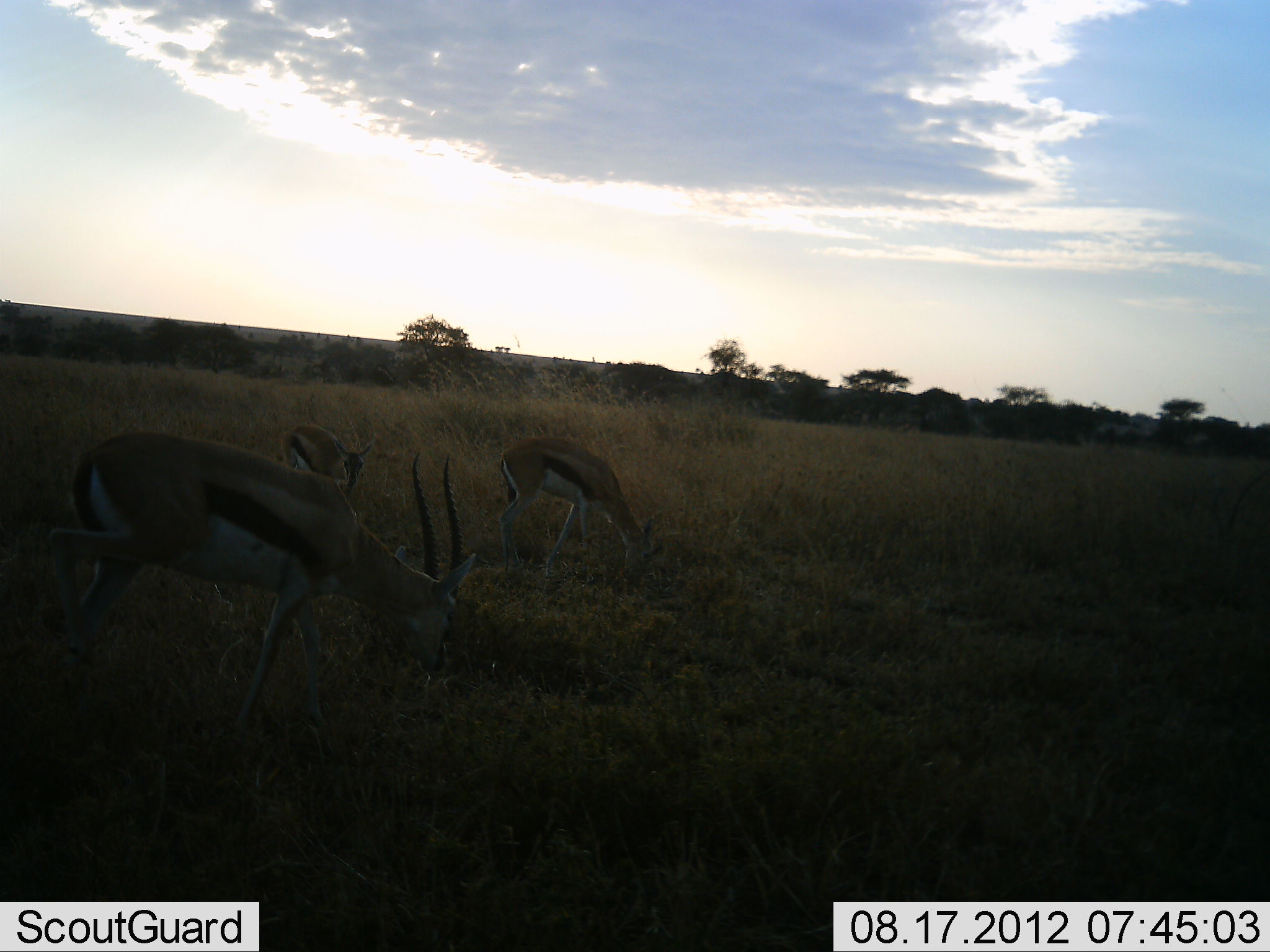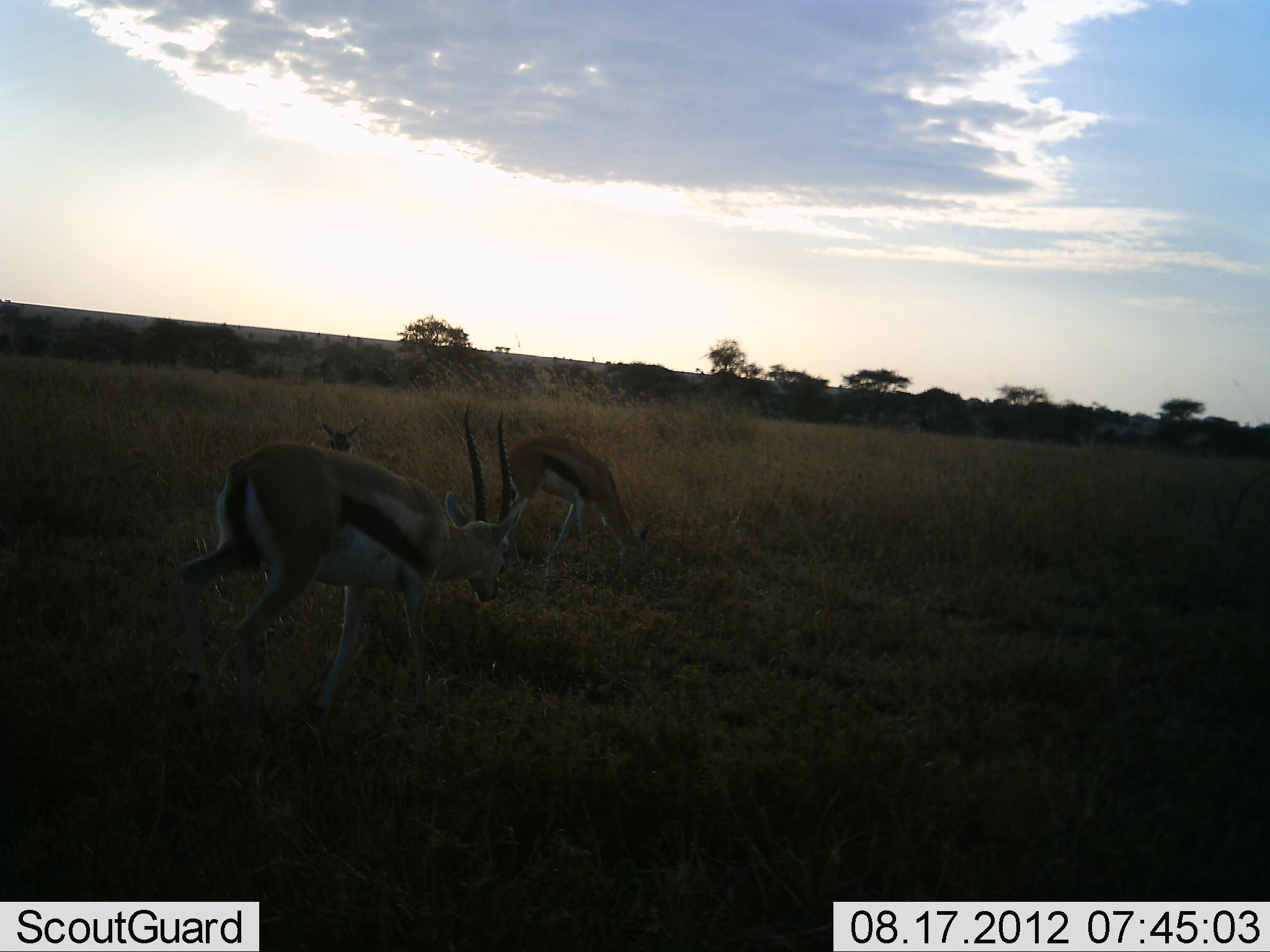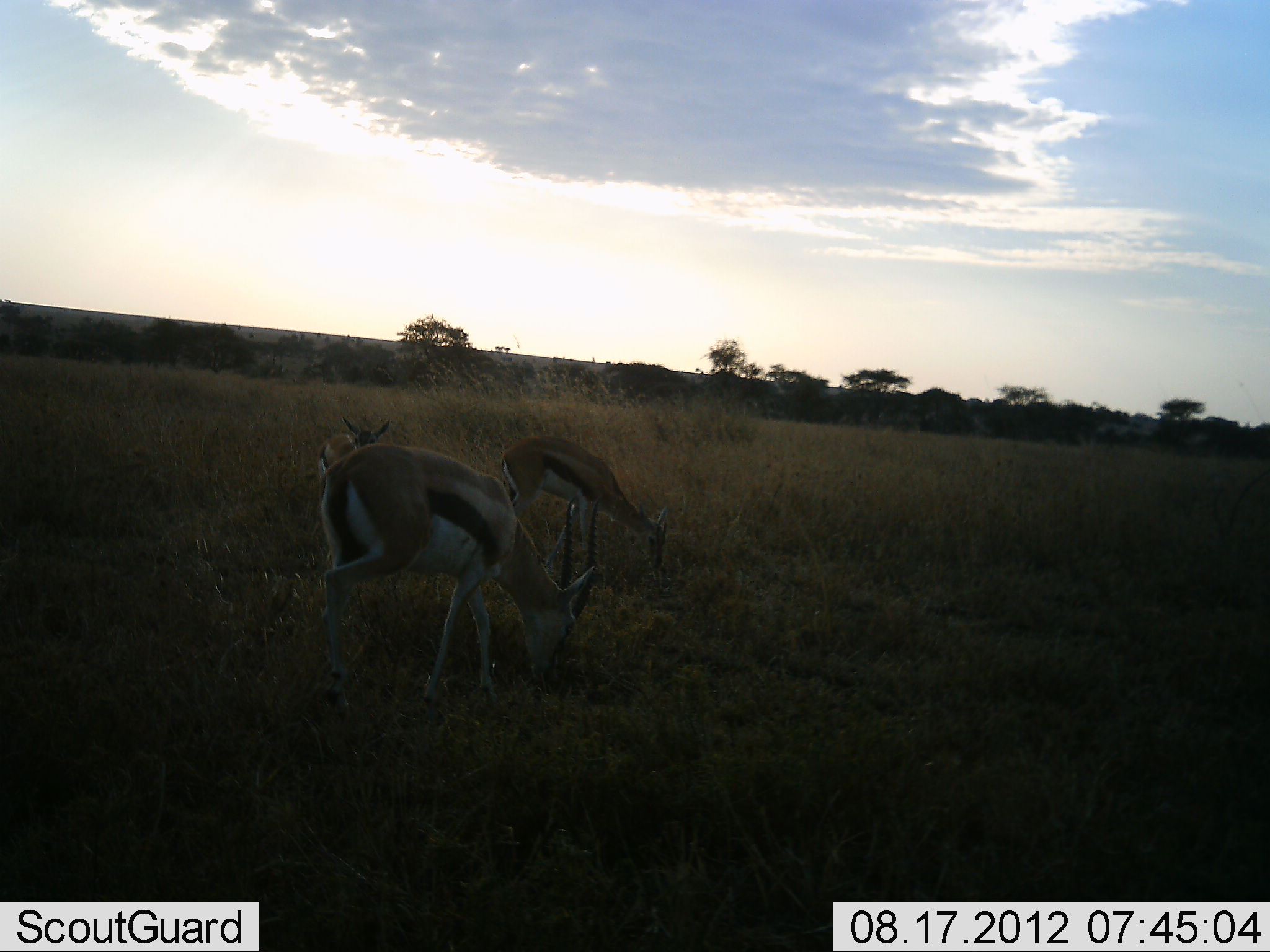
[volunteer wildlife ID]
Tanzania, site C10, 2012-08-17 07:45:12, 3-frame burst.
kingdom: Animalia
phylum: Chordata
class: Mammalia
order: Artiodactyla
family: Bovidae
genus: Eudorcas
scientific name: Eudorcas thomsonii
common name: thomson's gazelle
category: gazellethomsons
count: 3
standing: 30%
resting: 10%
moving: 40%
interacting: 0%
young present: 40%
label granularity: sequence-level